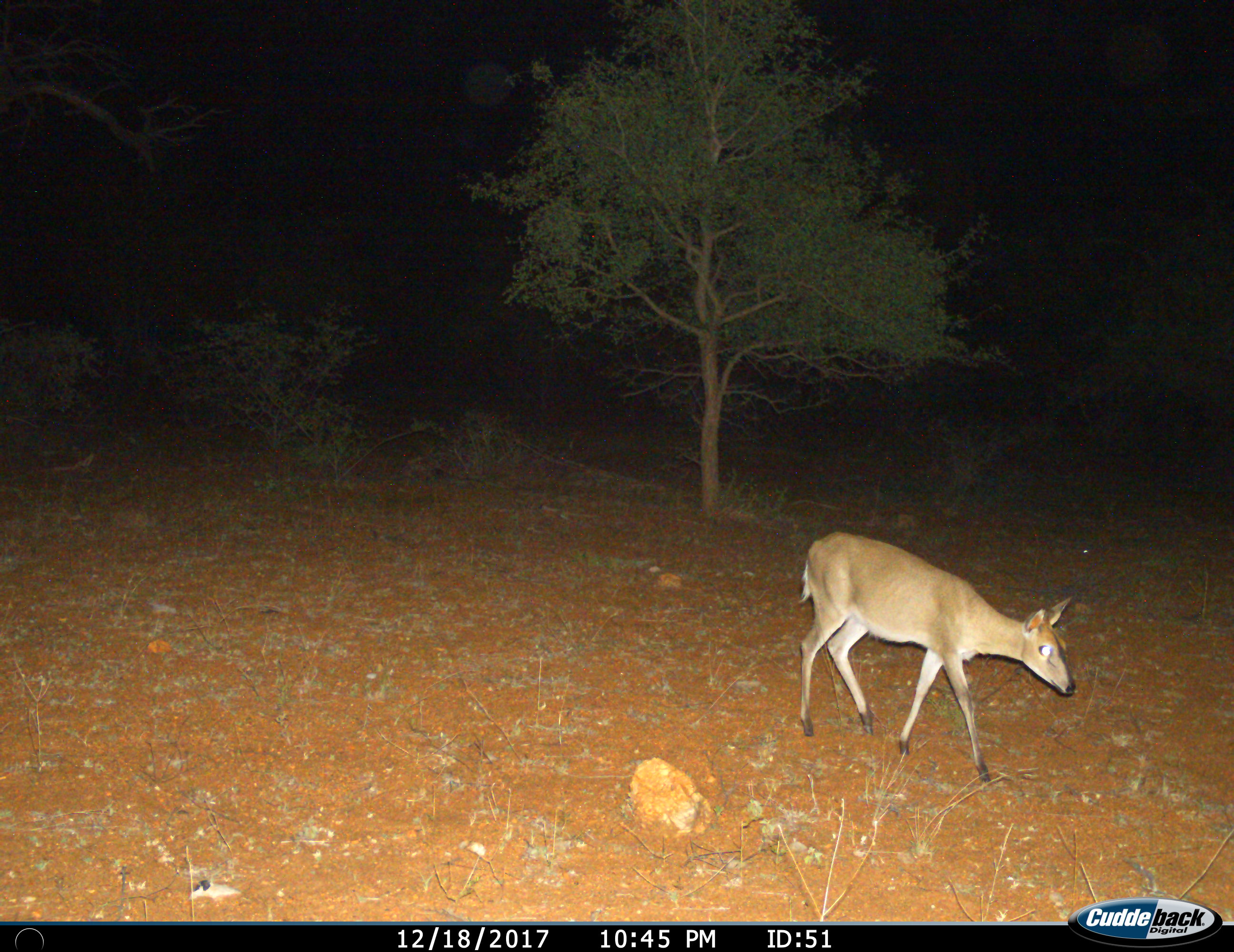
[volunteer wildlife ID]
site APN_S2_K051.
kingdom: Animalia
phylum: Chordata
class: Mammalia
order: Artiodactyla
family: Bovidae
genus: Sylvicapra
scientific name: Sylvicapra grimmia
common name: common duiker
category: duikercommongrey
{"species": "duikercommongrey (common duiker) (Sylvicapra grimmia)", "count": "1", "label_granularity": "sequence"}